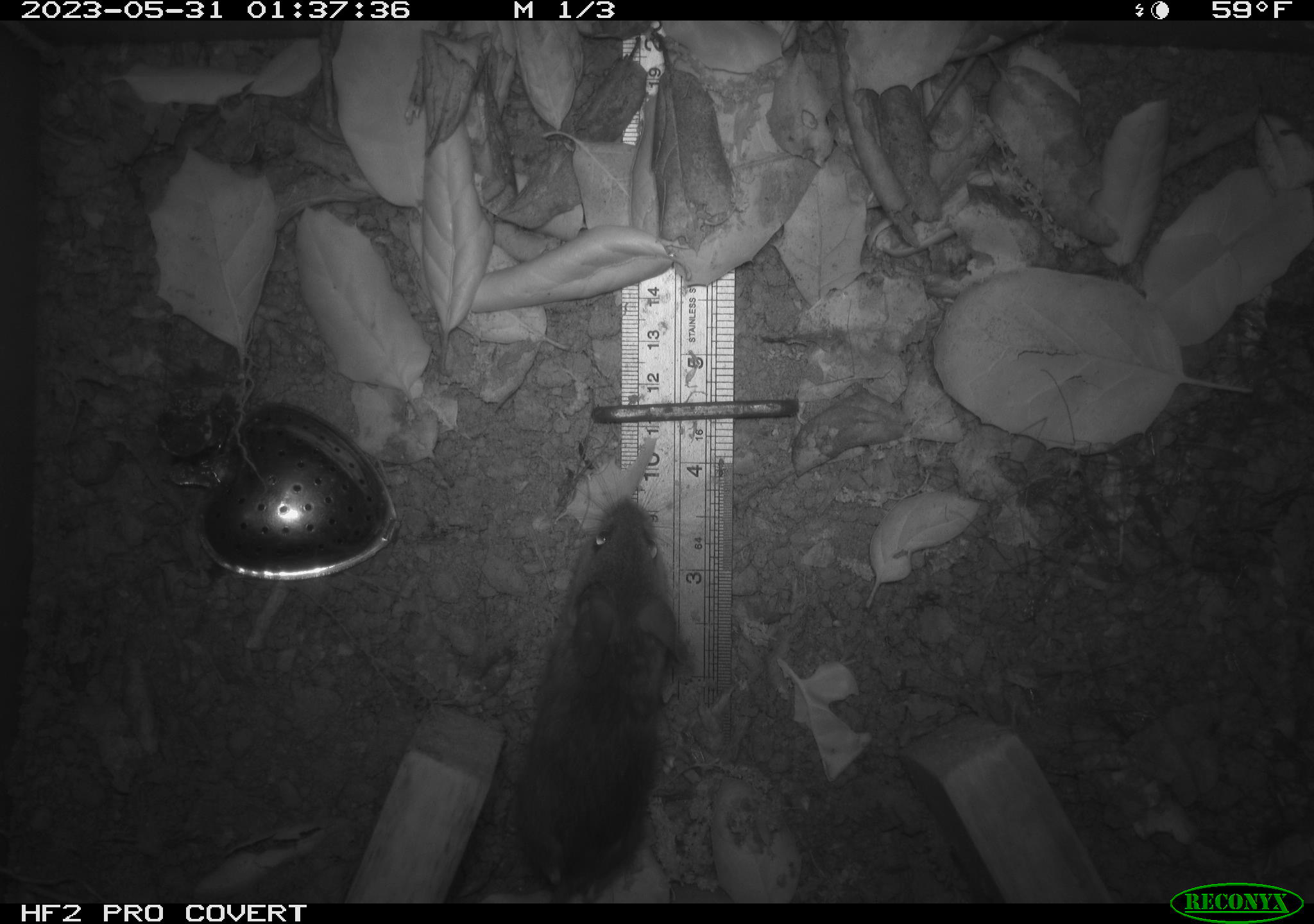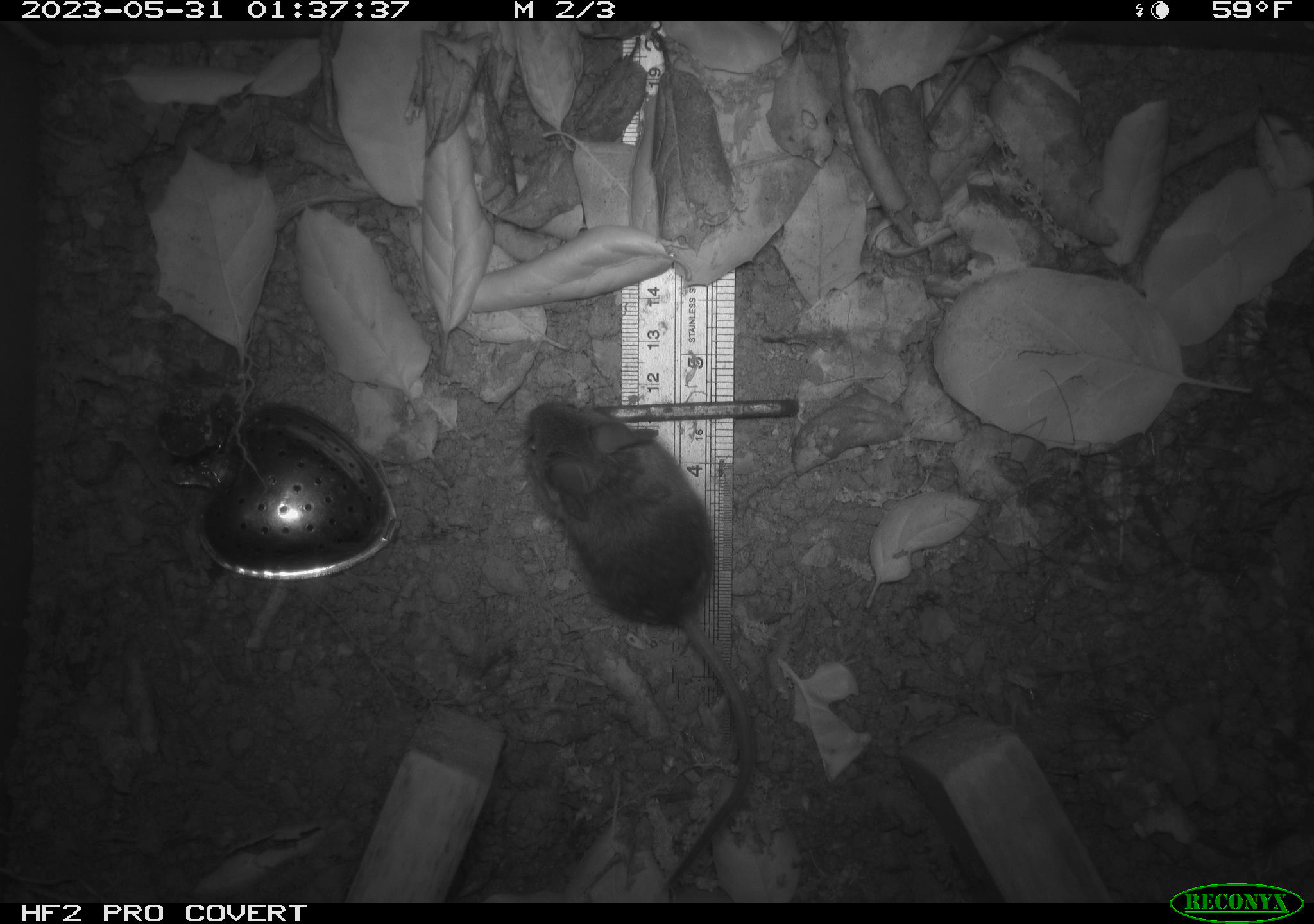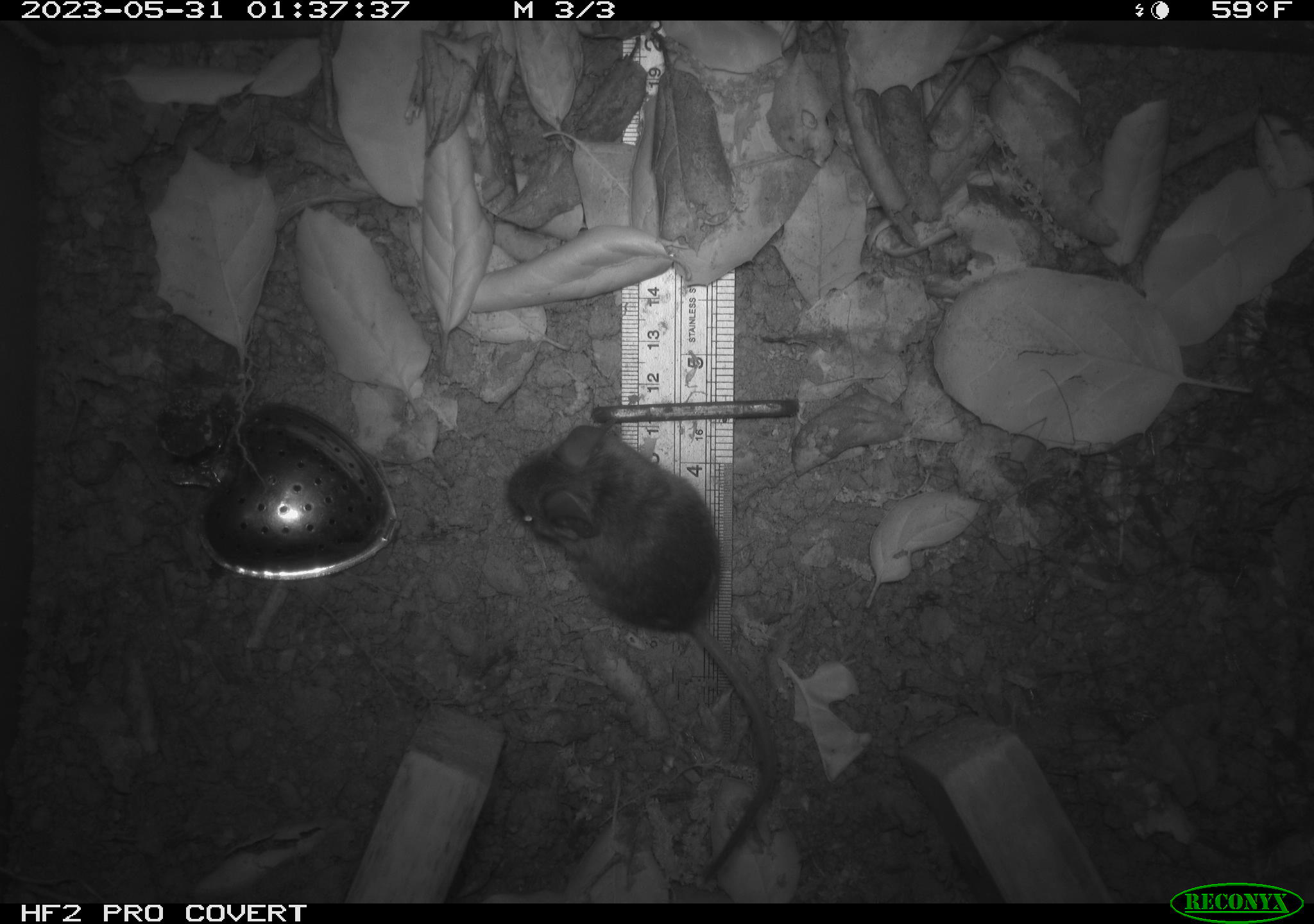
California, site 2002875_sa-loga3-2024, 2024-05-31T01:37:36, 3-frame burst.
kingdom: Animalia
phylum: Chordata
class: Mammalia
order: Rodentia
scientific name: Rodentia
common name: rodent